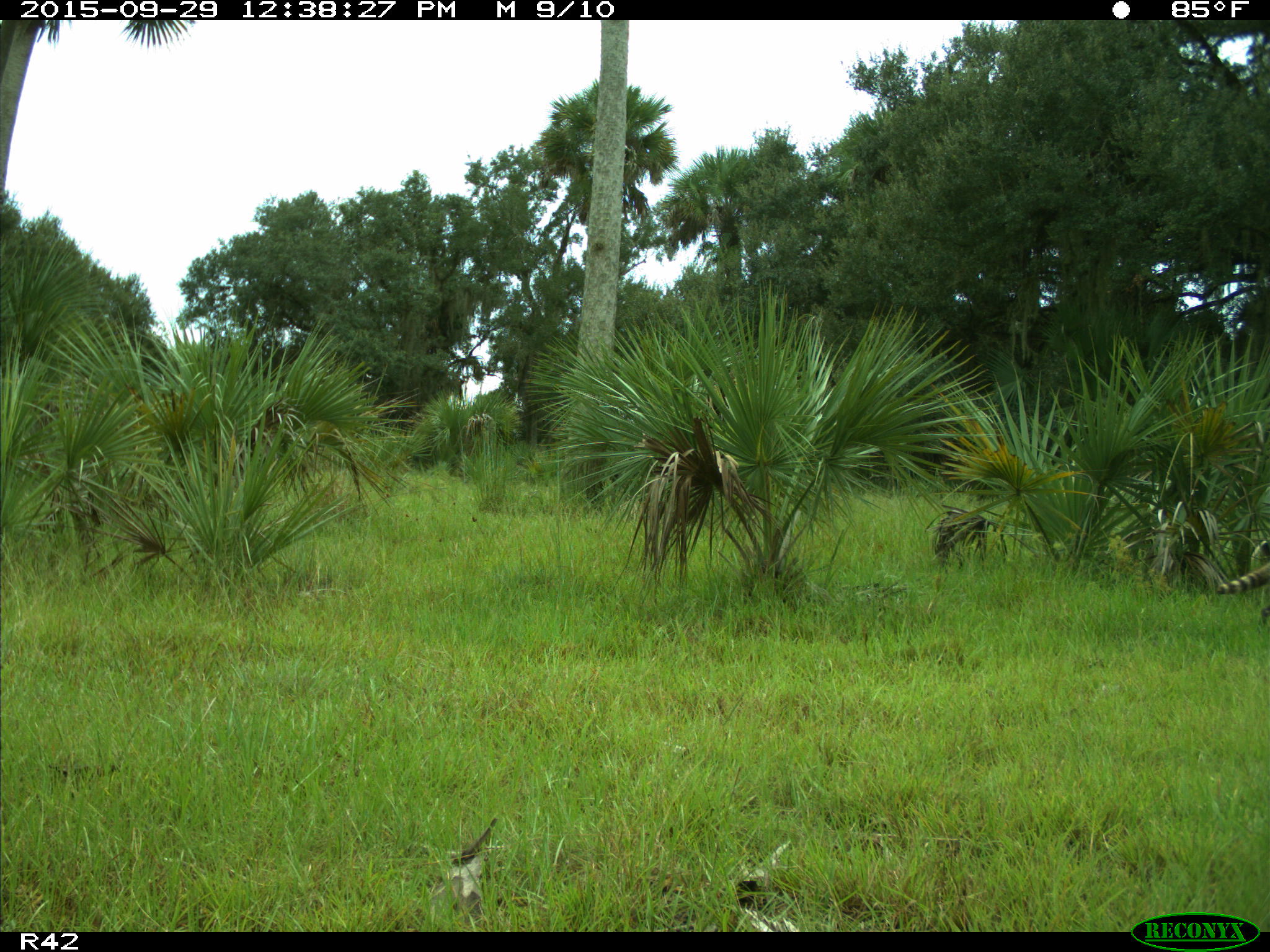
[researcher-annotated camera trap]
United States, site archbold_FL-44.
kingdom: Animalia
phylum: Chordata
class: Mammalia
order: Carnivora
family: Procyonidae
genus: Procyon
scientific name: Procyon lotor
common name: common raccoon